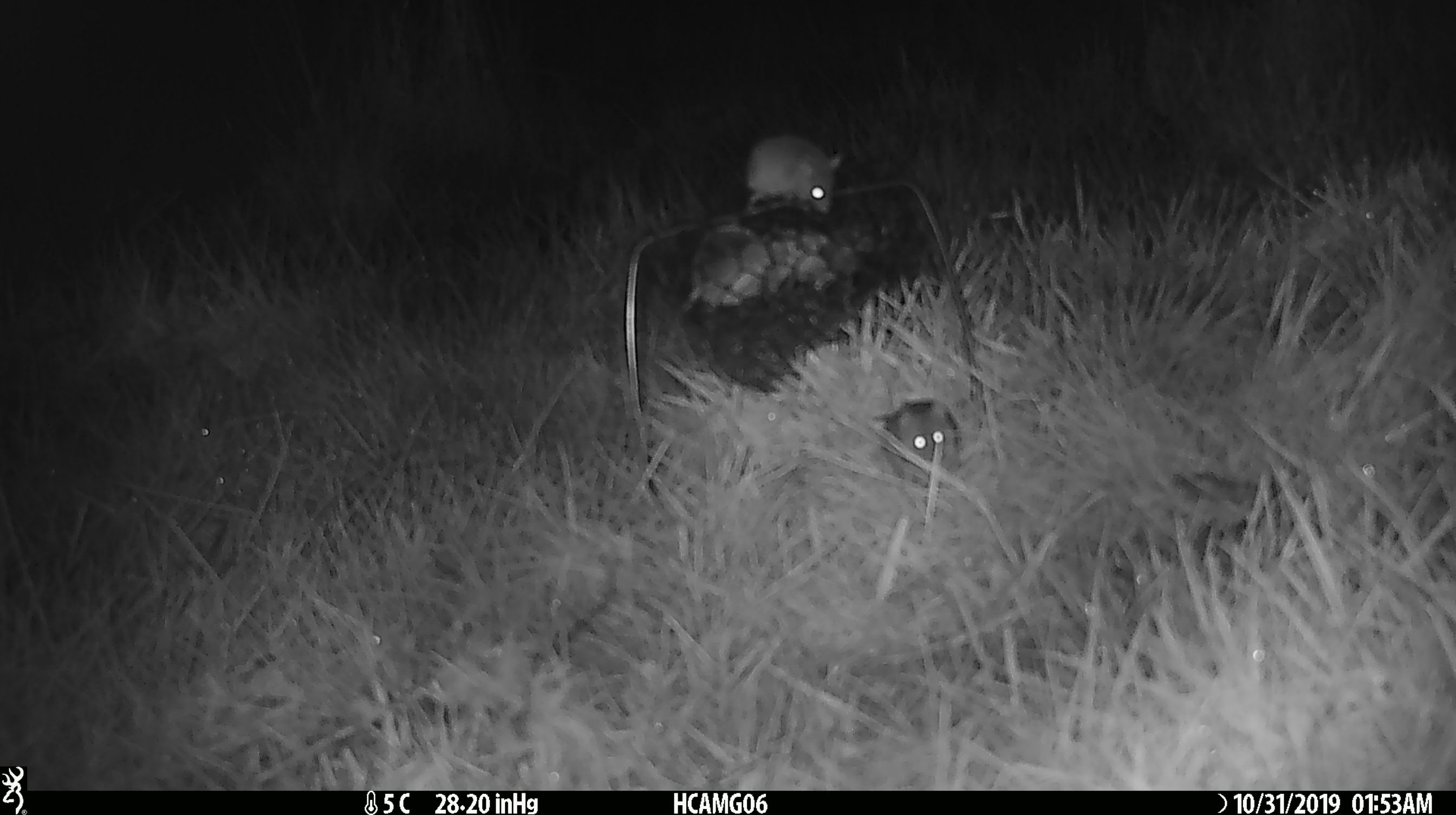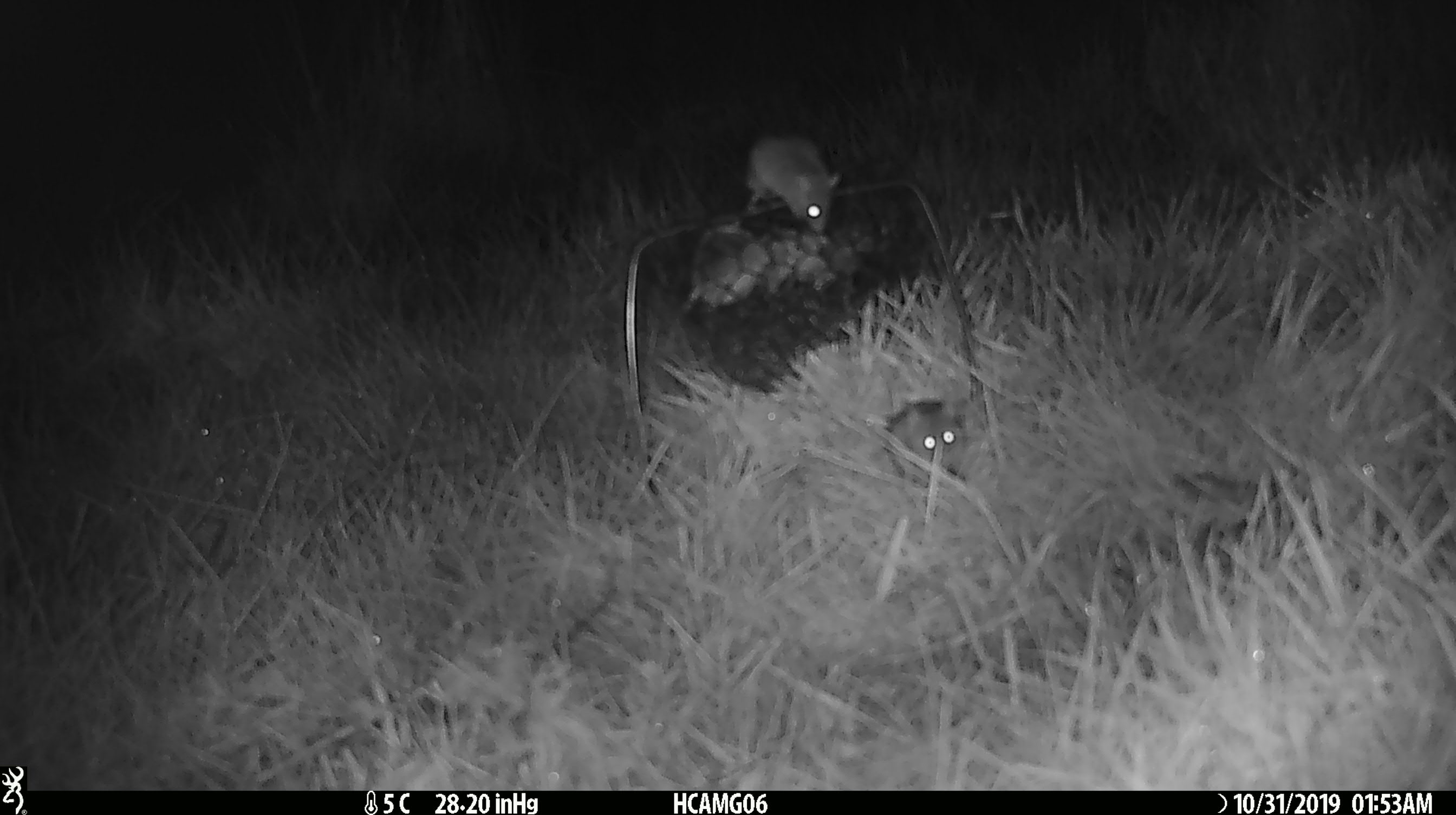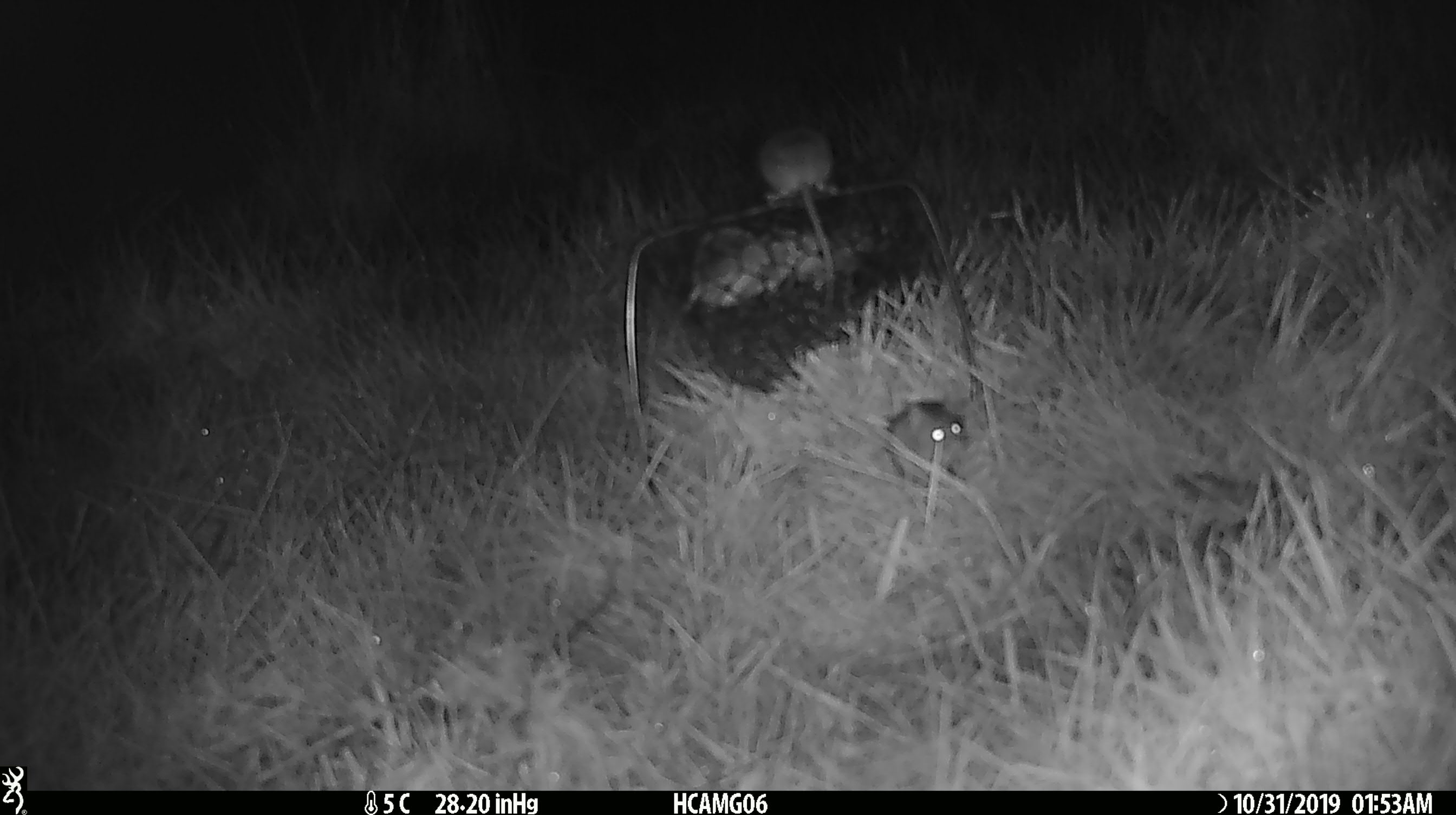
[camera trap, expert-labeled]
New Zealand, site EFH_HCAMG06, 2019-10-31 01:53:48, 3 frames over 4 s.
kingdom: Animalia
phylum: Chordata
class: Mammalia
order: Rodentia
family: Muridae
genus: Mus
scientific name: Mus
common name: mouse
Mouse (Mus).